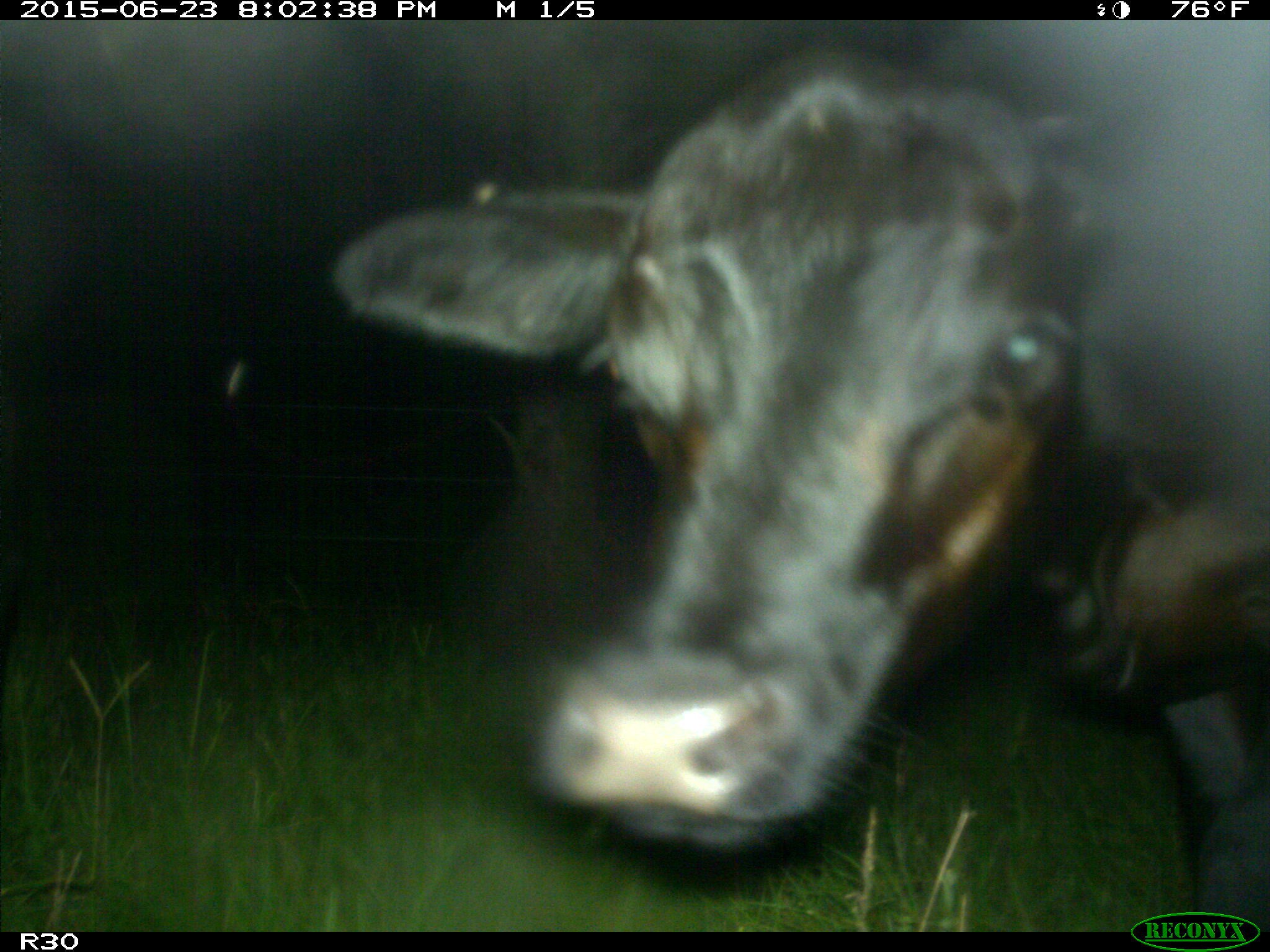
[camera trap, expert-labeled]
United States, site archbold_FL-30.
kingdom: Animalia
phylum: Chordata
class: Mammalia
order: Artiodactyla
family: Bovidae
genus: Bos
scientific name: Bos taurus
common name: domestic cow